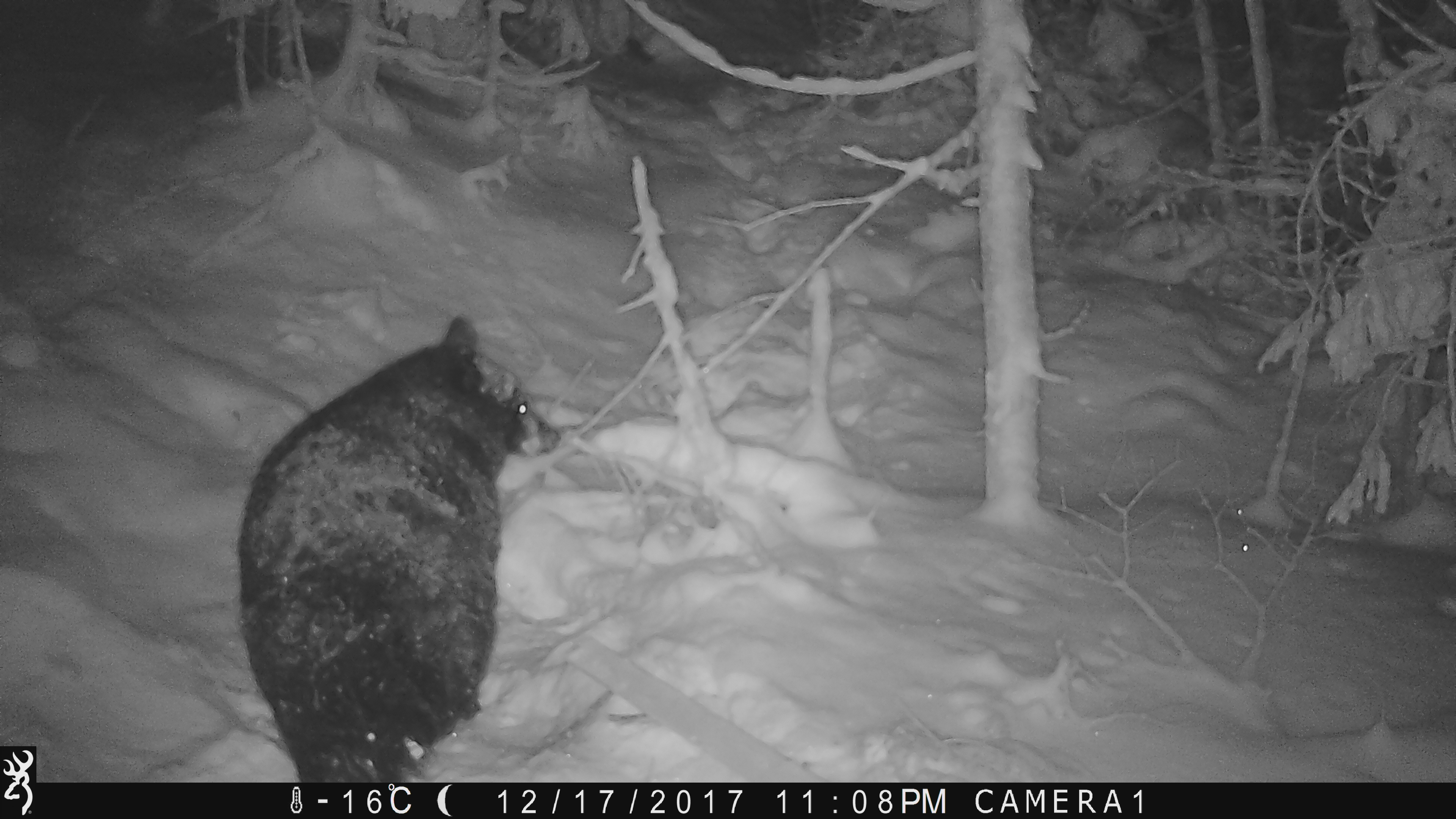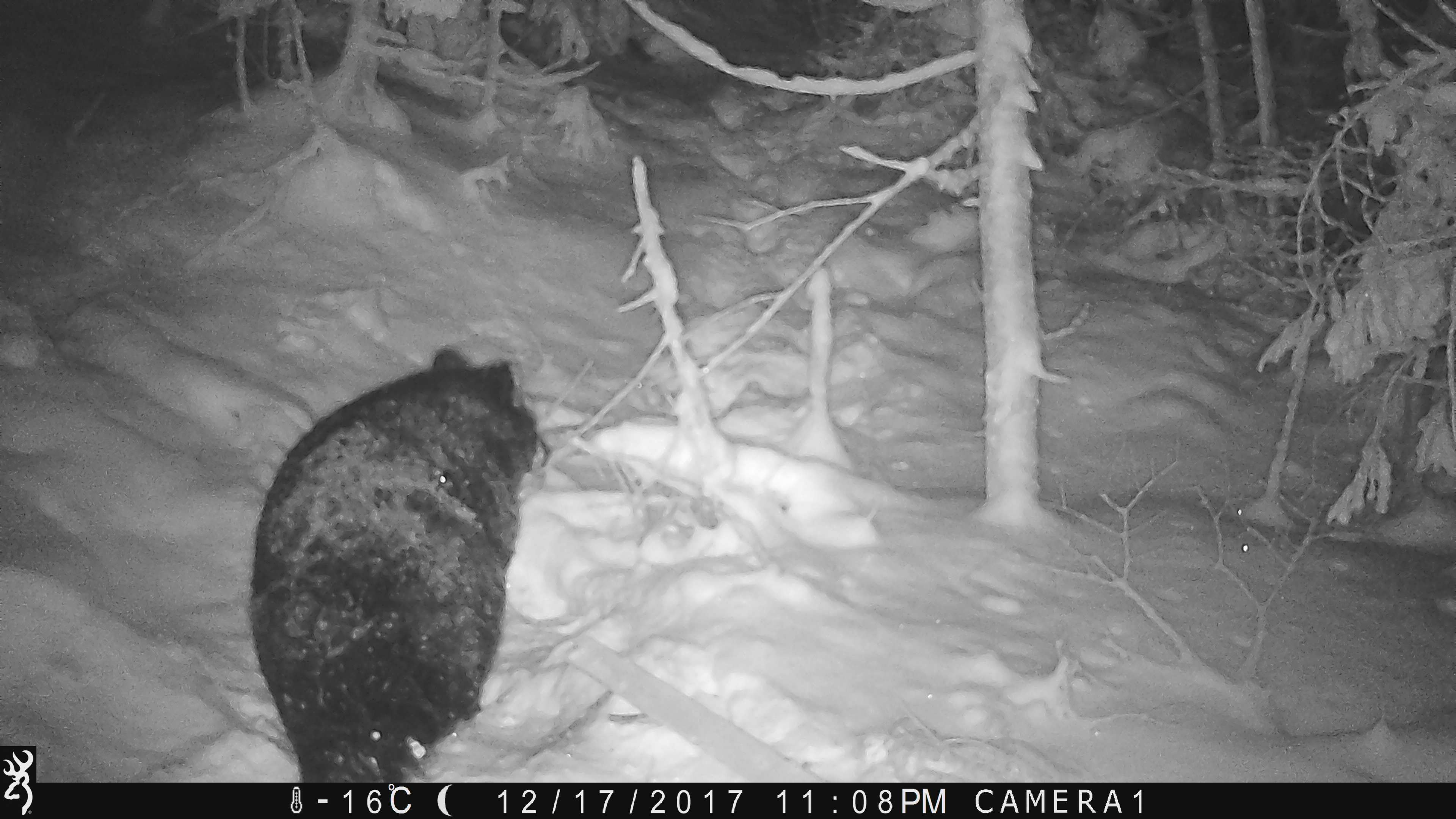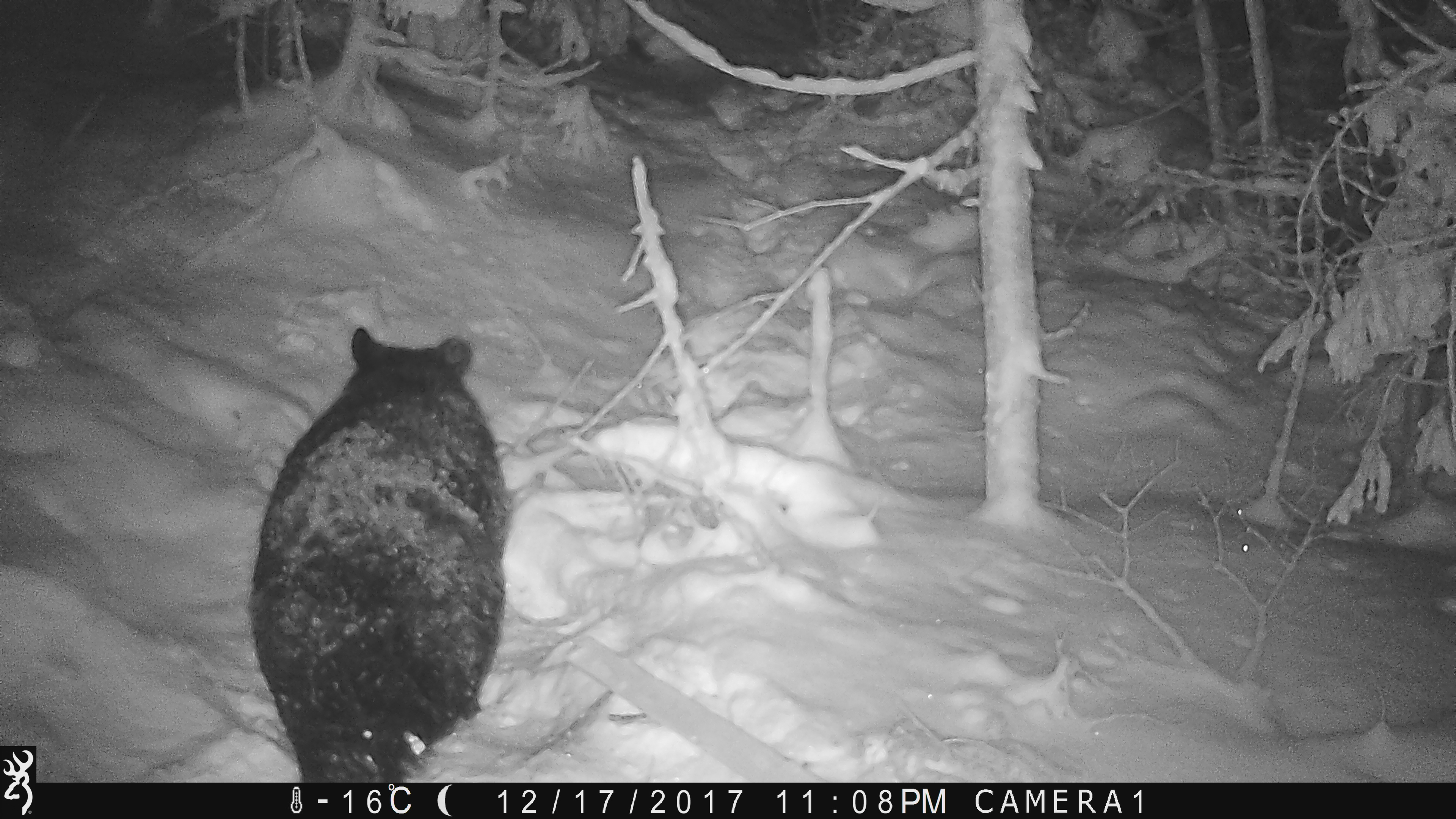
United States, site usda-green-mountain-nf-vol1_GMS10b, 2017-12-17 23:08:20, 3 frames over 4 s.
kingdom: Animalia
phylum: Chordata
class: Mammalia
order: Carnivora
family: Ursidae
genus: Ursus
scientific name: Ursus americanus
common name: black bear